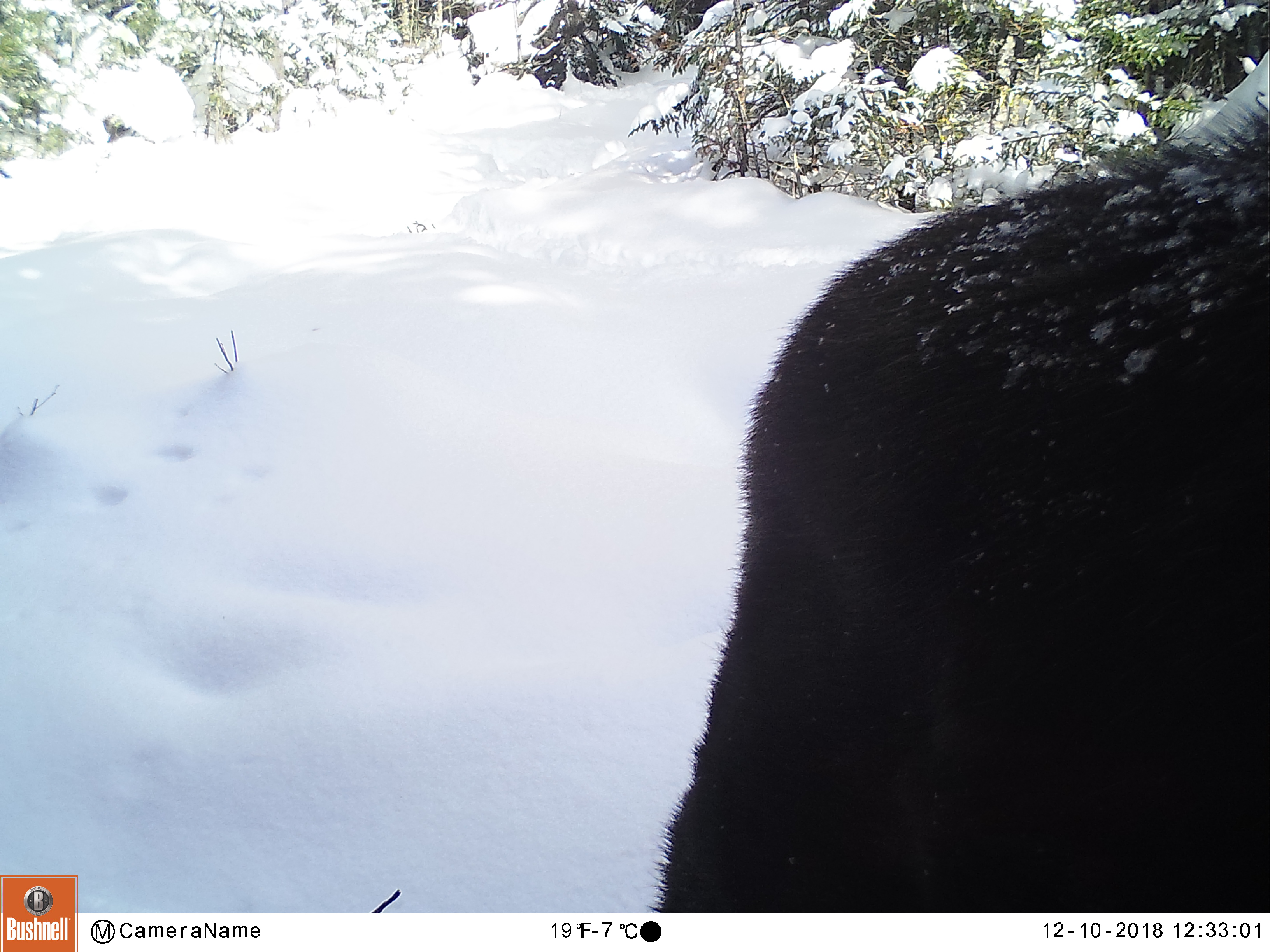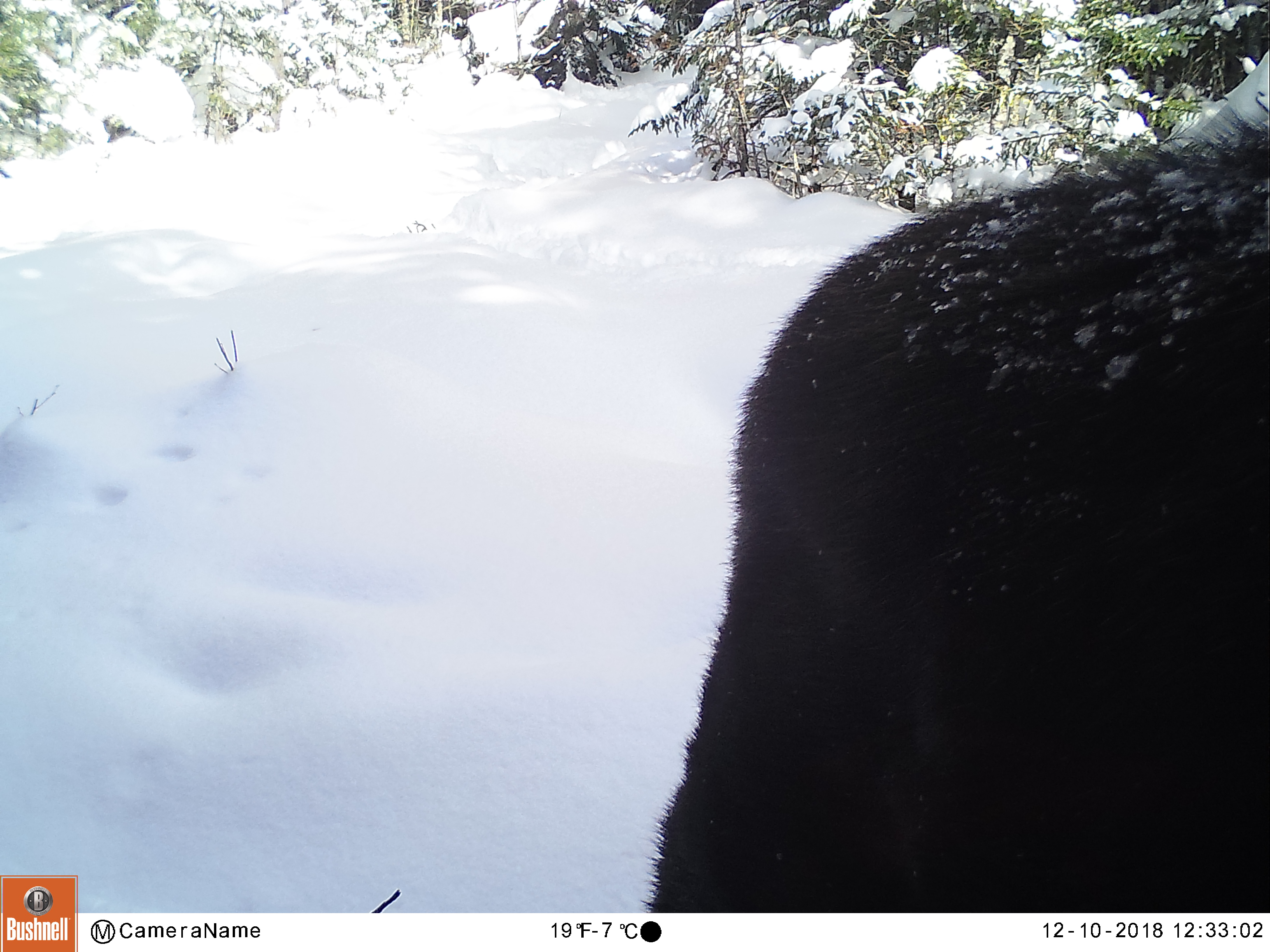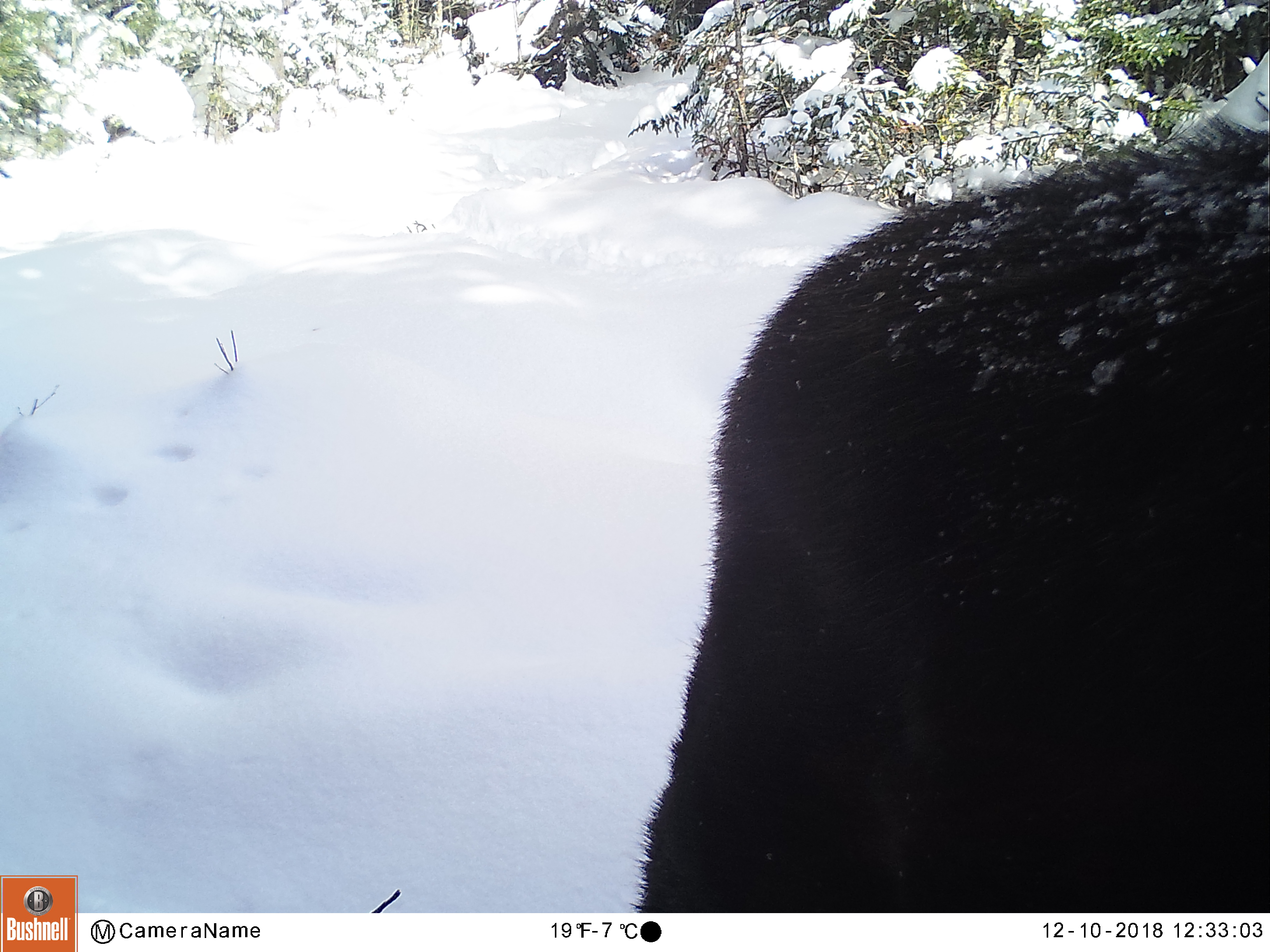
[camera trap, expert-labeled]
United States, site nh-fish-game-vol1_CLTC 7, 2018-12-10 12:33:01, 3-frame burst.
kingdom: Animalia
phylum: Chordata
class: Mammalia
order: Artiodactyla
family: Cervidae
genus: Alces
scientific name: Alces alces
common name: moose